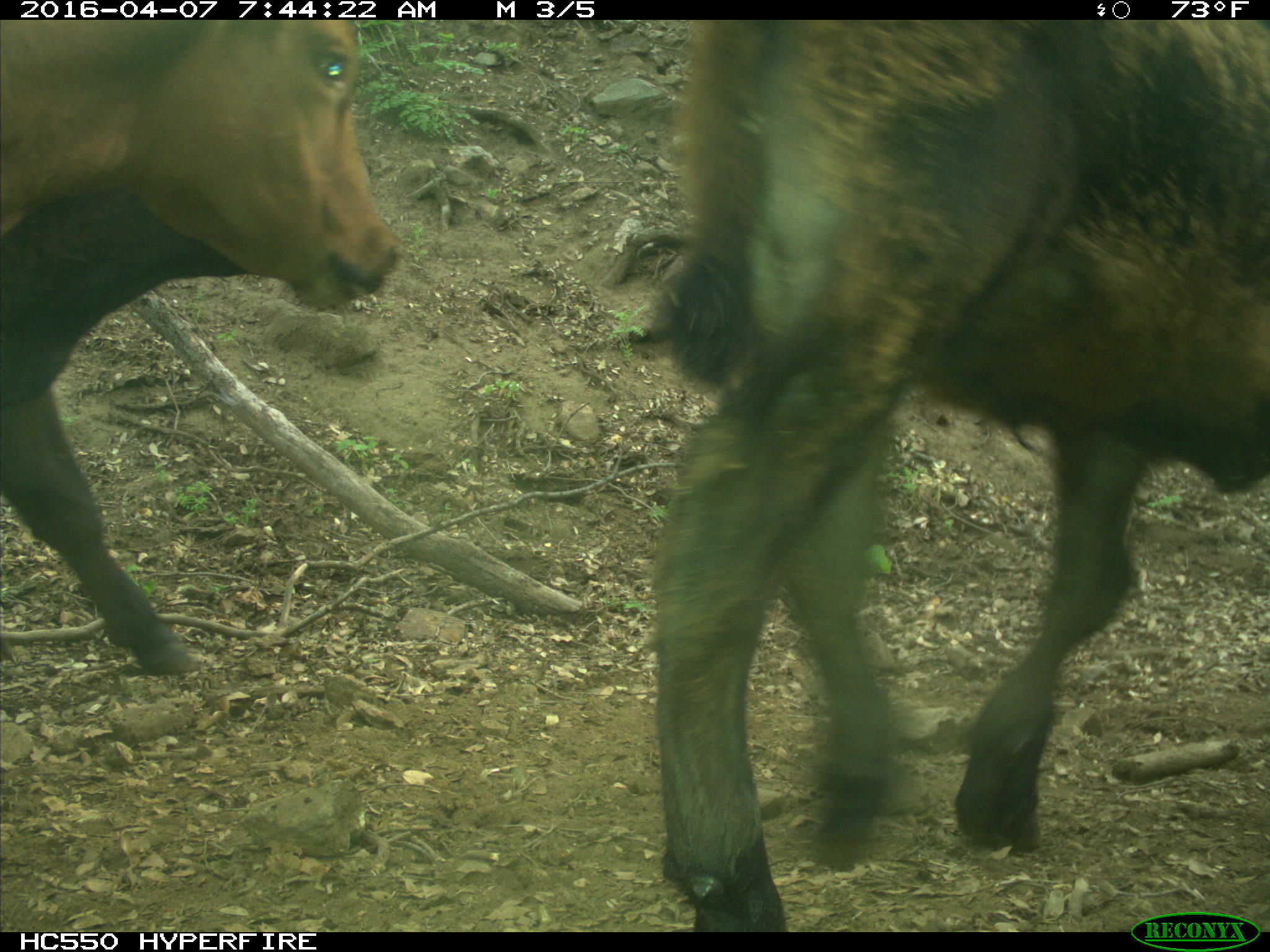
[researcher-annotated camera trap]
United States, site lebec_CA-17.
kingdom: Animalia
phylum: Chordata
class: Mammalia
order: Artiodactyla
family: Bovidae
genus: Bos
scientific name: Bos taurus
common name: domestic cow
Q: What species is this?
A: Bos taurus (domestic cow).